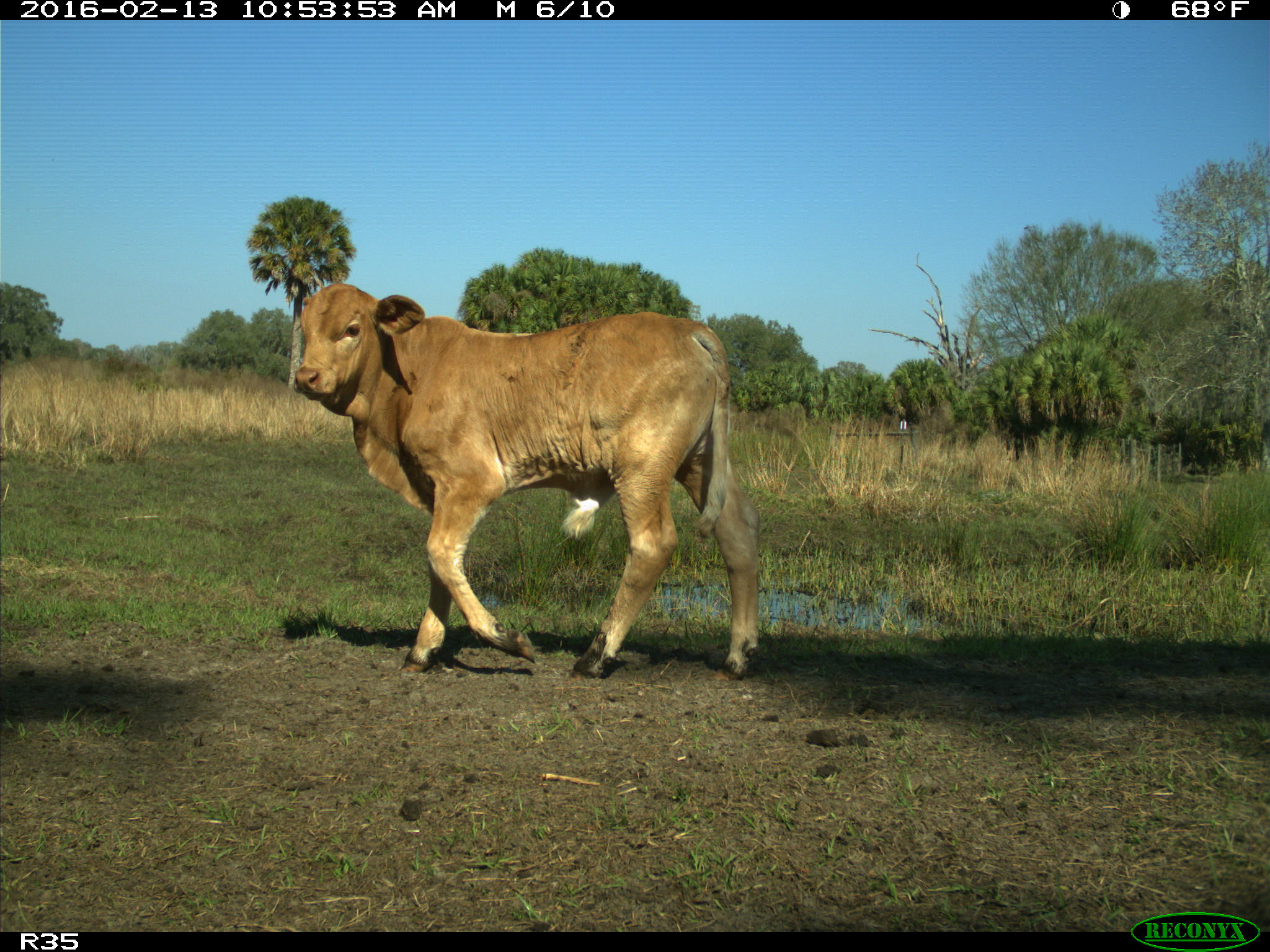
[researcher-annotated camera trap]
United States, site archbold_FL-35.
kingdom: Animalia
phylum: Chordata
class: Mammalia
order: Artiodactyla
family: Bovidae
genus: Bos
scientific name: Bos taurus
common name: domestic cow